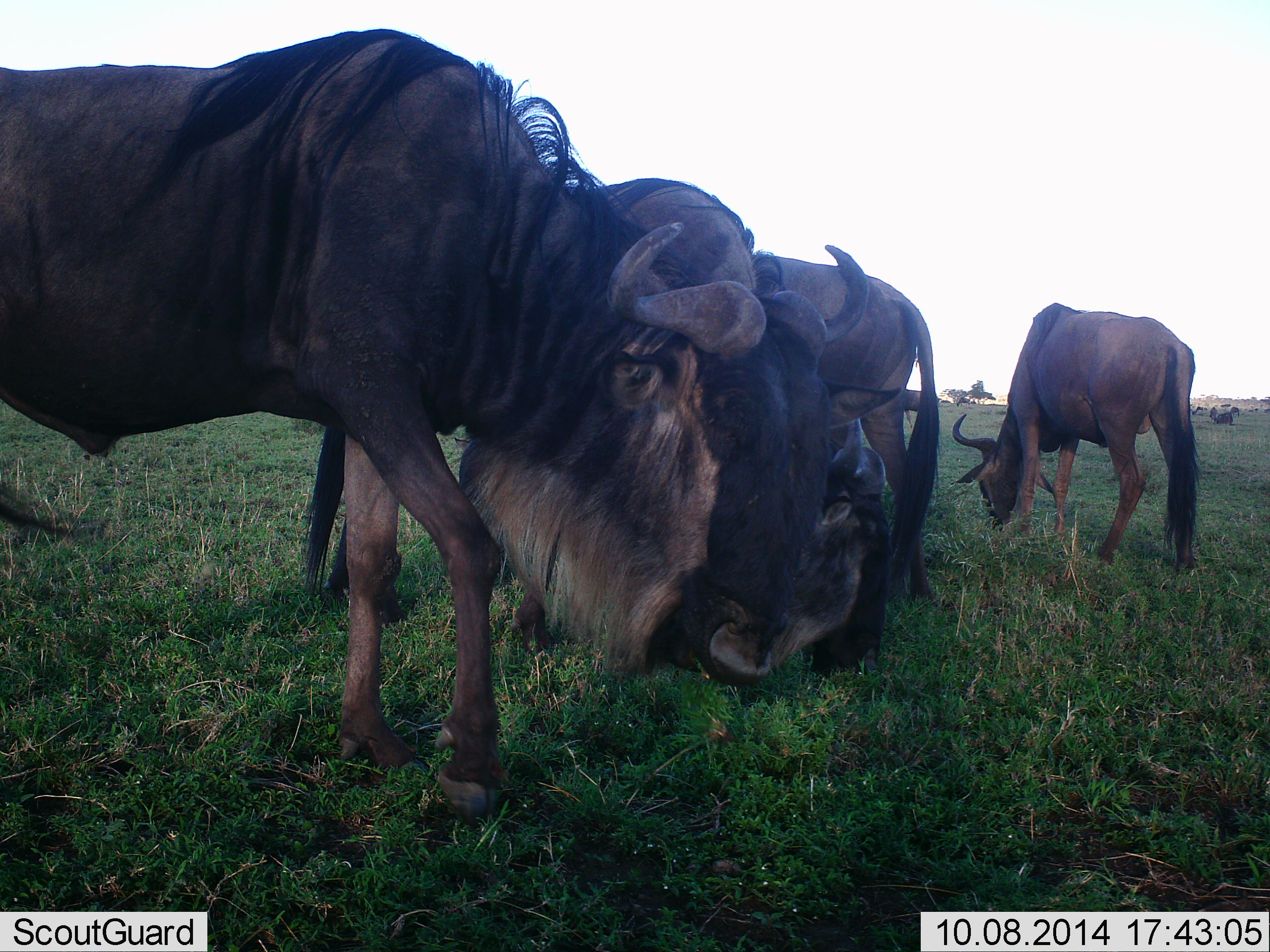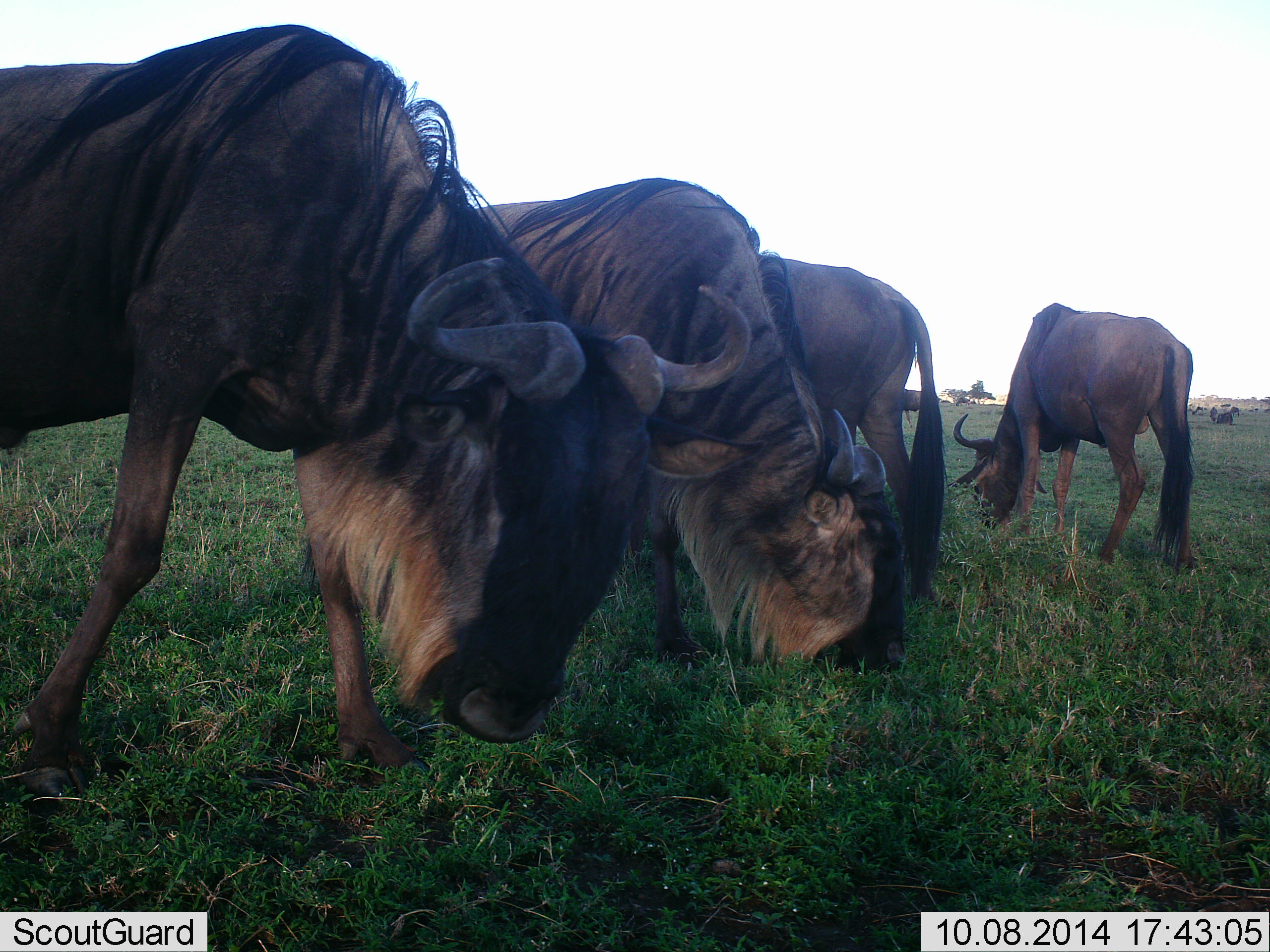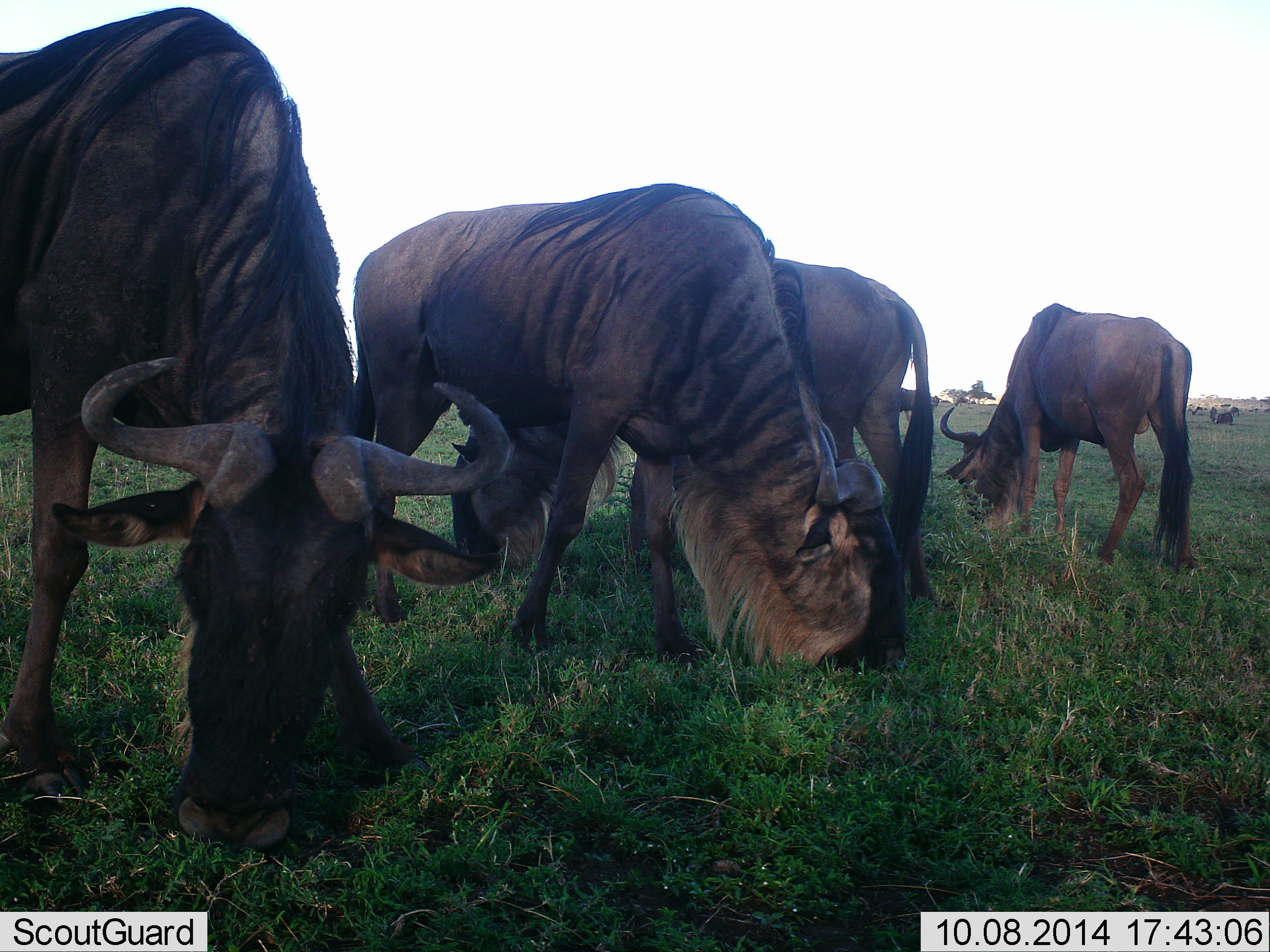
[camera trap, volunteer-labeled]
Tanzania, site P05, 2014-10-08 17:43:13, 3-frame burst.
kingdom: Animalia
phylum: Chordata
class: Mammalia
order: Artiodactyla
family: Bovidae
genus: Connochaetes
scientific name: Connochaetes taurinus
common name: blue wildebeest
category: wildebeest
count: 4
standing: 40%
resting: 10%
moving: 20%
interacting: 10%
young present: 0%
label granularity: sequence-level